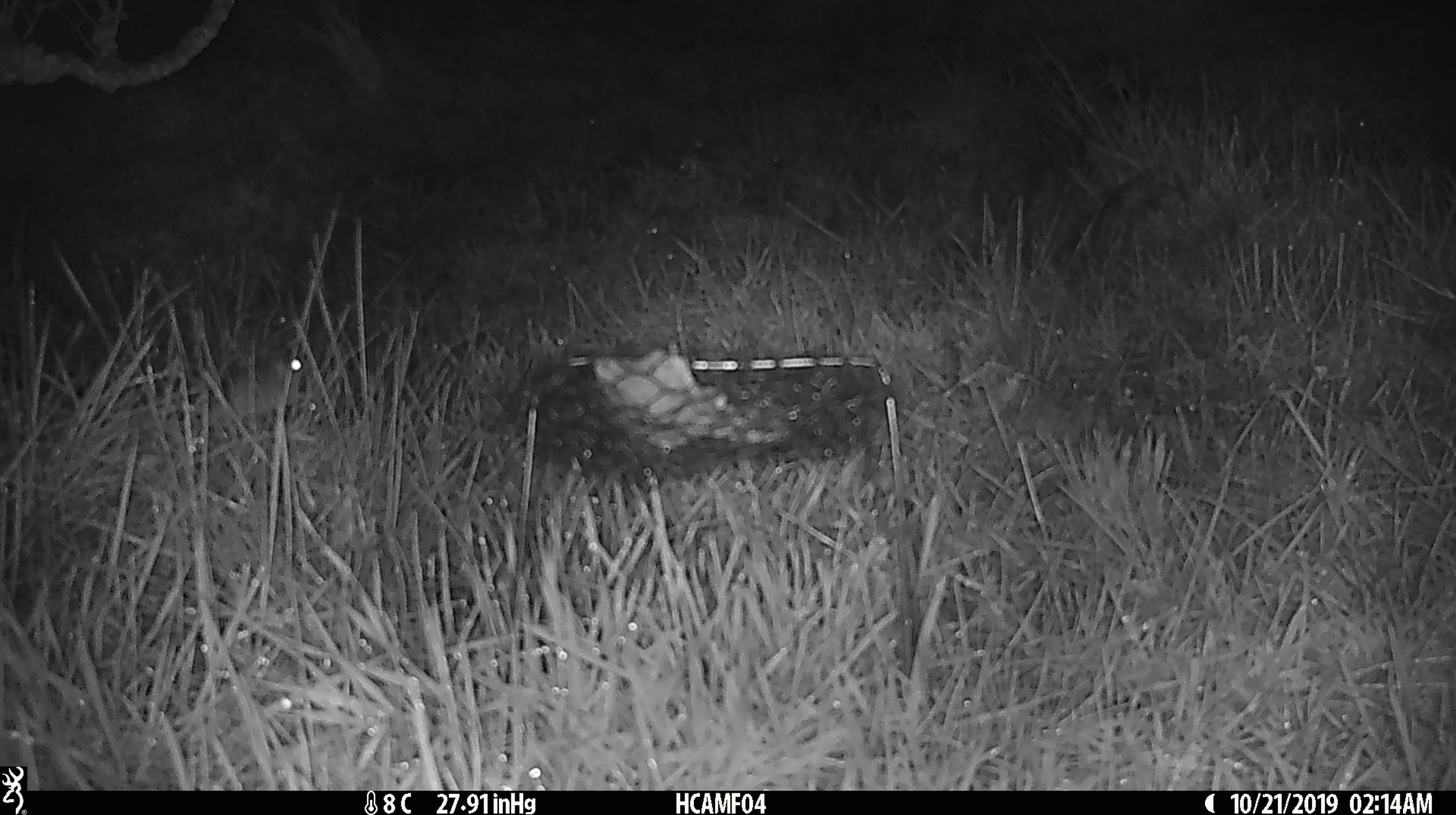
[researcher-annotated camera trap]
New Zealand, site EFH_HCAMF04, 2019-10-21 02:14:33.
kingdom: Animalia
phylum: Chordata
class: Mammalia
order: Rodentia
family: Muridae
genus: Mus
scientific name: Mus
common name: mouse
Mouse (Mus).